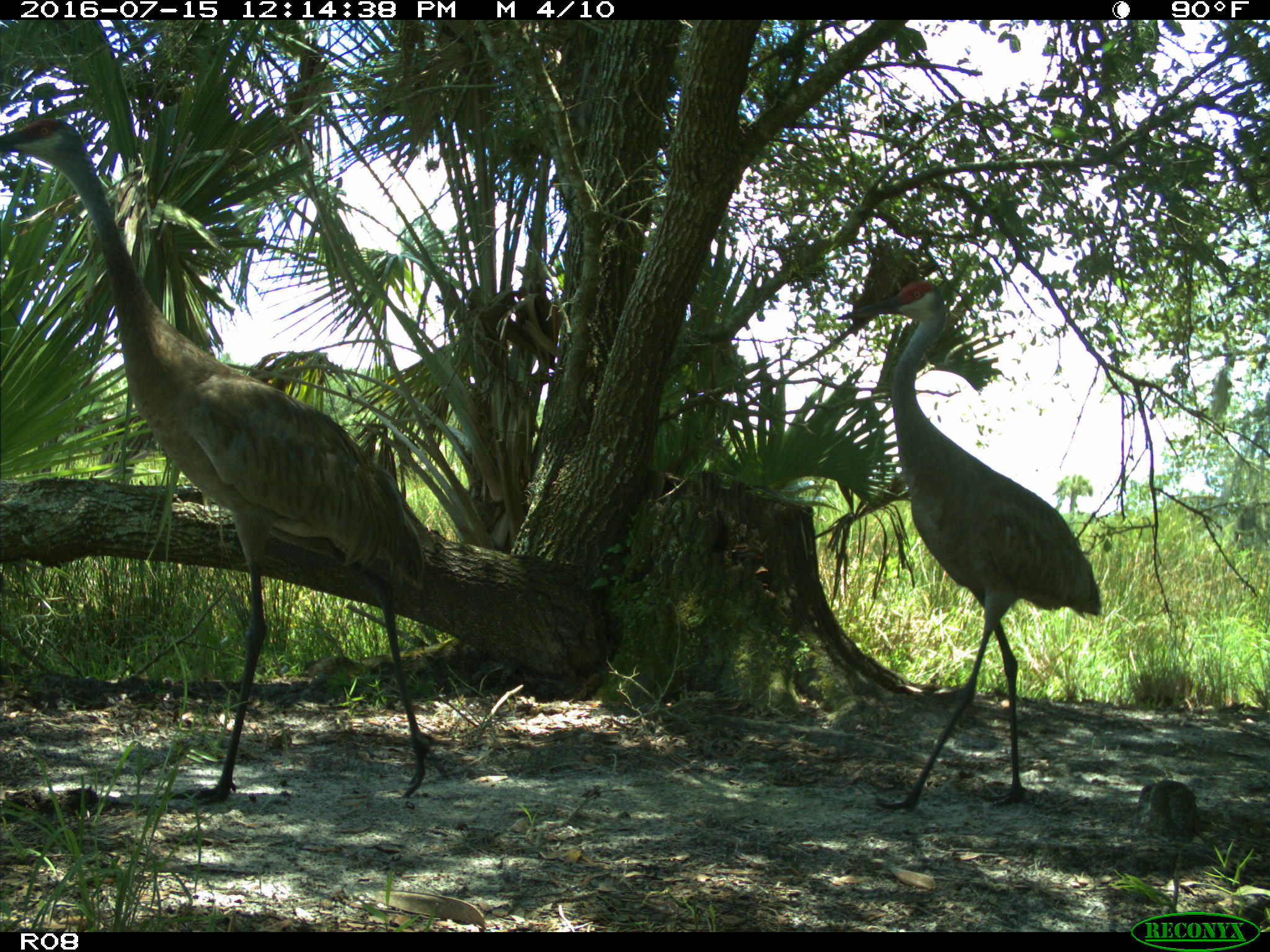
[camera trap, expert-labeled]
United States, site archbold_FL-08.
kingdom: Animalia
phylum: Chordata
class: Aves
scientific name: Aves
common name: birds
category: unidentified bird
Unidentified bird (birds) (Aves).